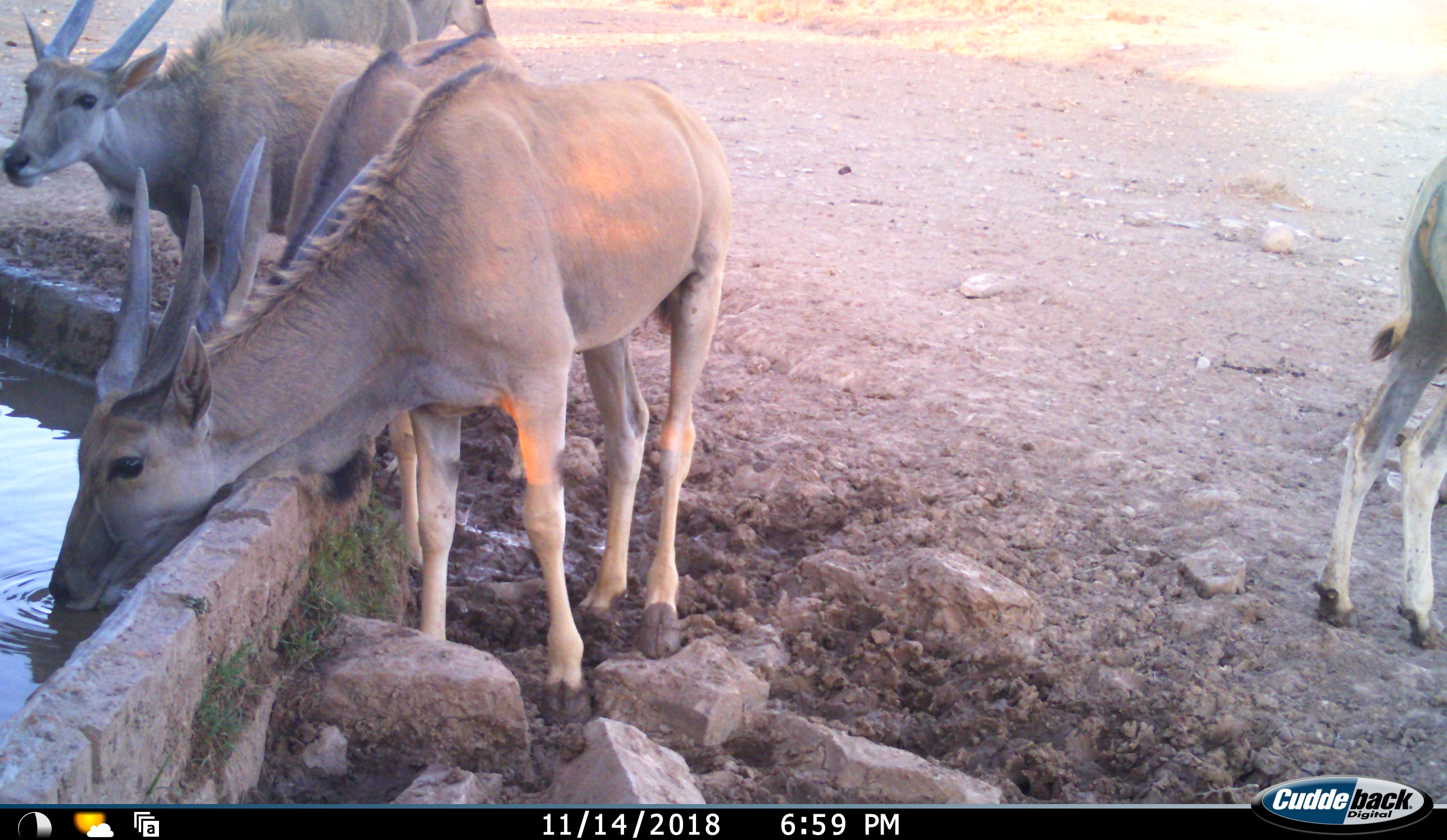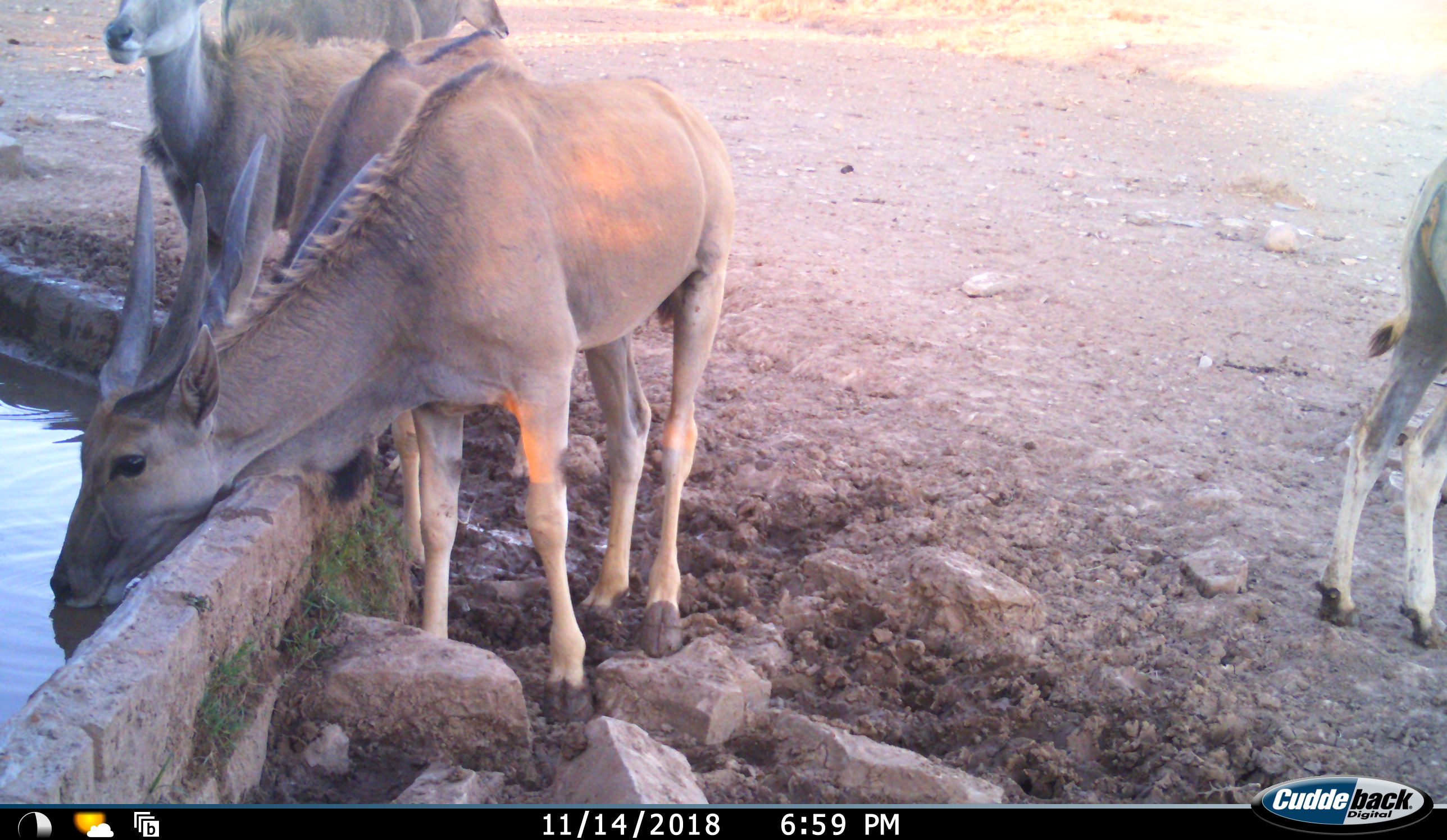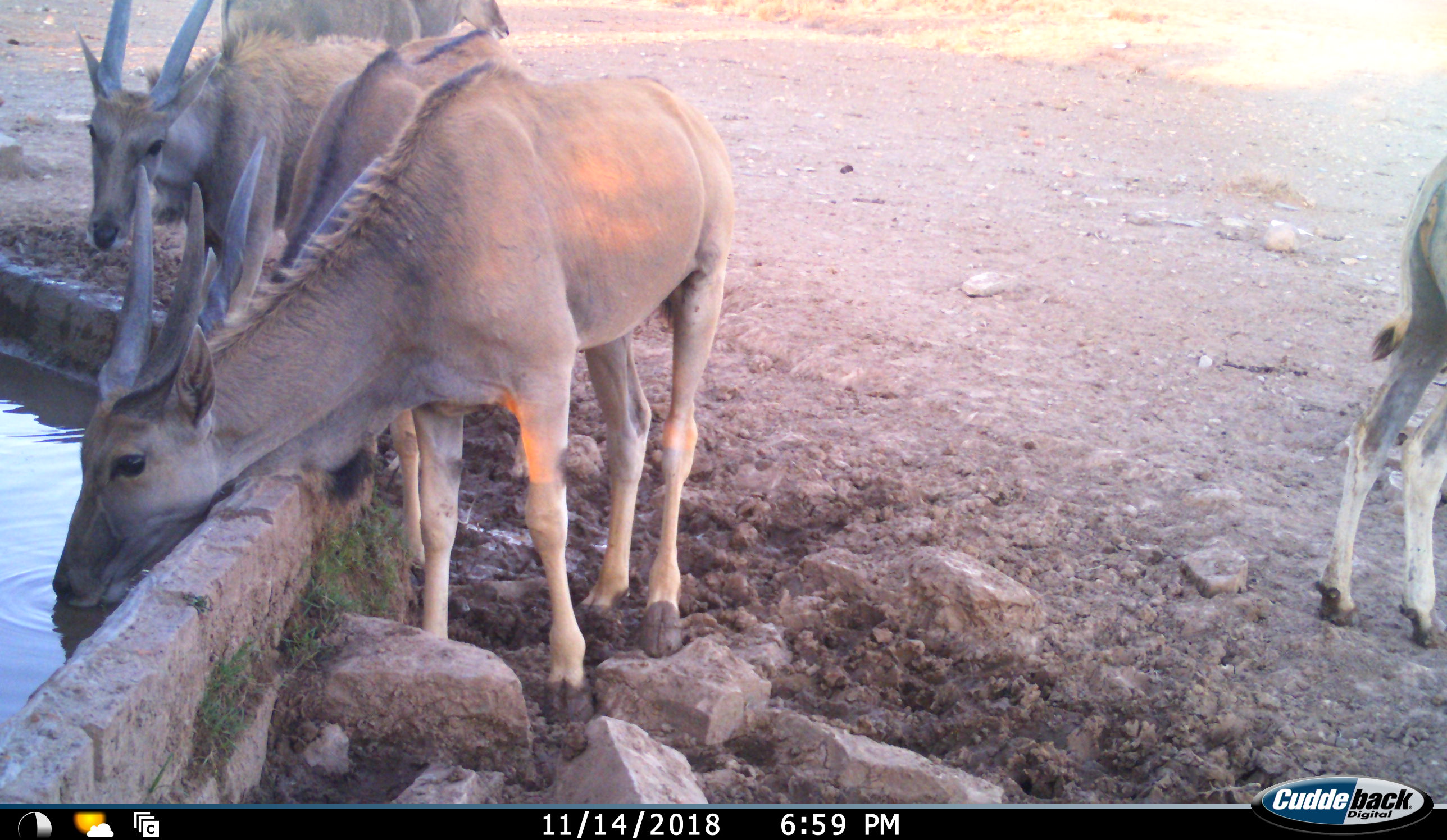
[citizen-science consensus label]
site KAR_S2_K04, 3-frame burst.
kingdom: Animalia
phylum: Chordata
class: Mammalia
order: Artiodactyla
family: Bovidae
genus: Tragelaphus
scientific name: Tragelaphus oryx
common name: eland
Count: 5.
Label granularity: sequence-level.